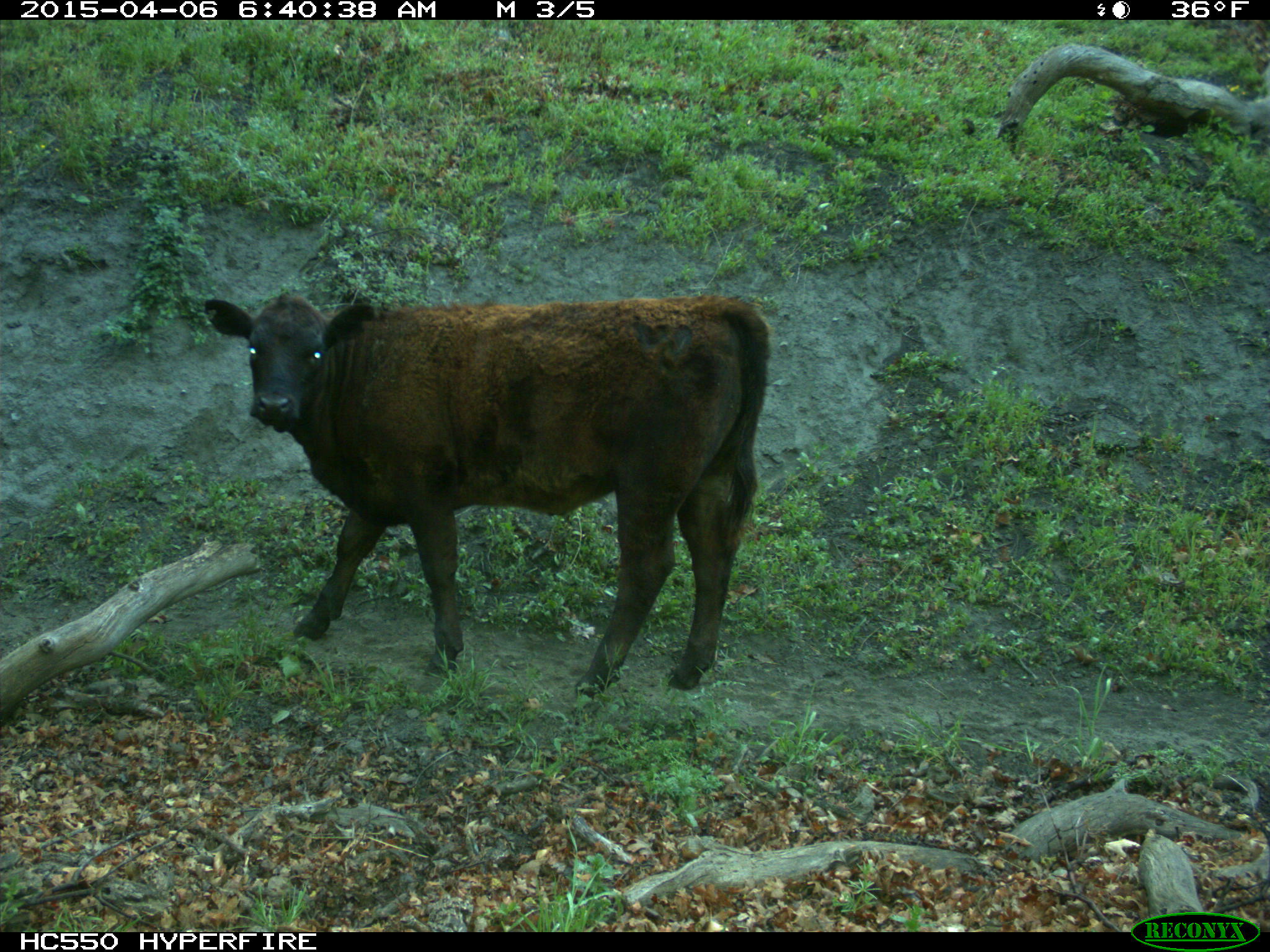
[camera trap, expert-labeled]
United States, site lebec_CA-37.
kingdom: Animalia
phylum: Chordata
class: Mammalia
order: Artiodactyla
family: Bovidae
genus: Bos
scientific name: Bos taurus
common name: domestic cow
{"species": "Bos taurus (domestic cow)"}